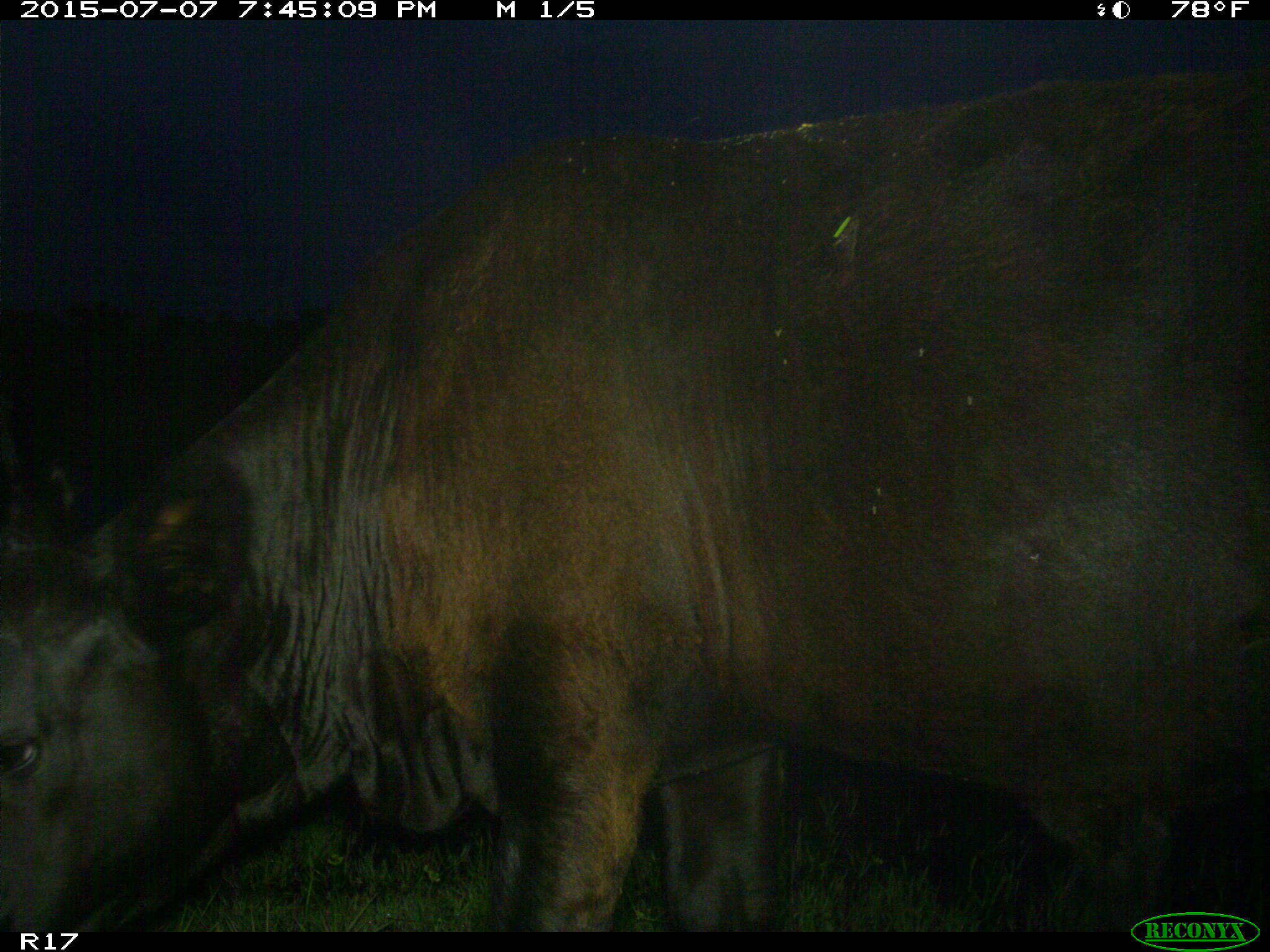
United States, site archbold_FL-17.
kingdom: Animalia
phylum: Chordata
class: Mammalia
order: Artiodactyla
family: Bovidae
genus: Bos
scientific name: Bos taurus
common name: domestic cow